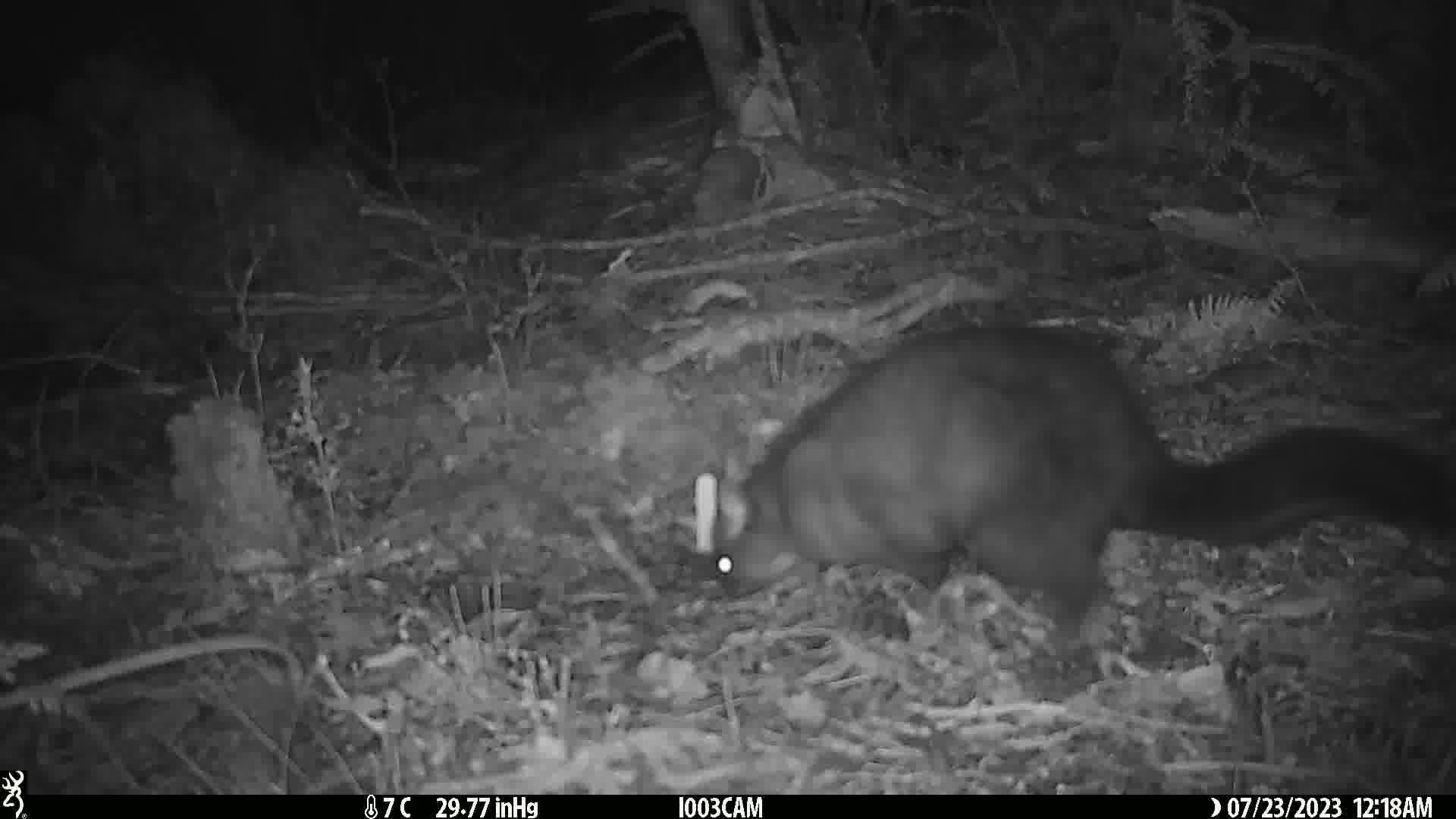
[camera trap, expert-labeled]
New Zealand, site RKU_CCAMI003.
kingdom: Animalia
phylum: Chordata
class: Mammalia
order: Diprotodontia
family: Phalangeridae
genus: Trichosurus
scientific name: Trichosurus vulpecula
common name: common brushtail possum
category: possum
Possum (common brushtail possum) (Trichosurus vulpecula).